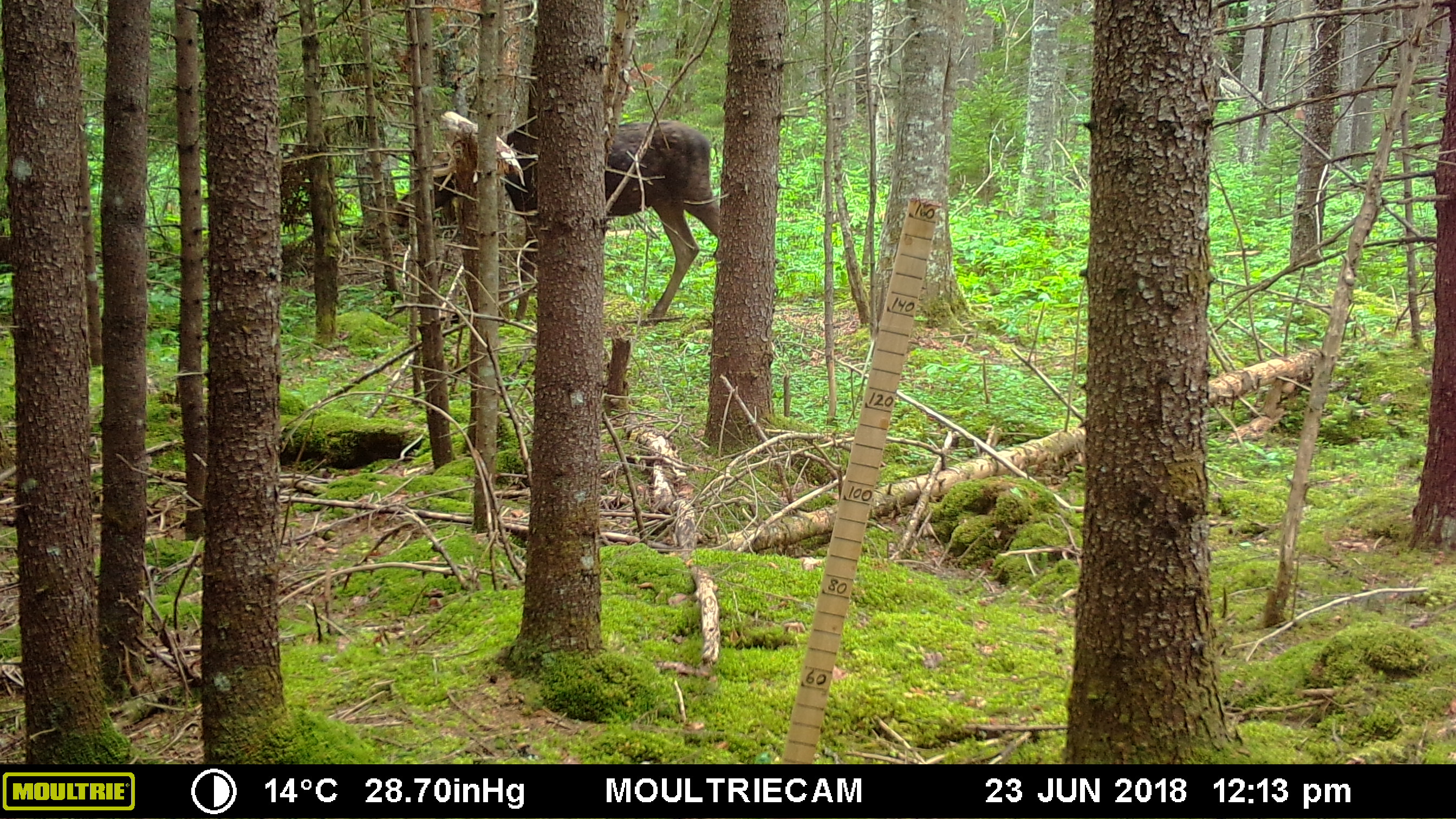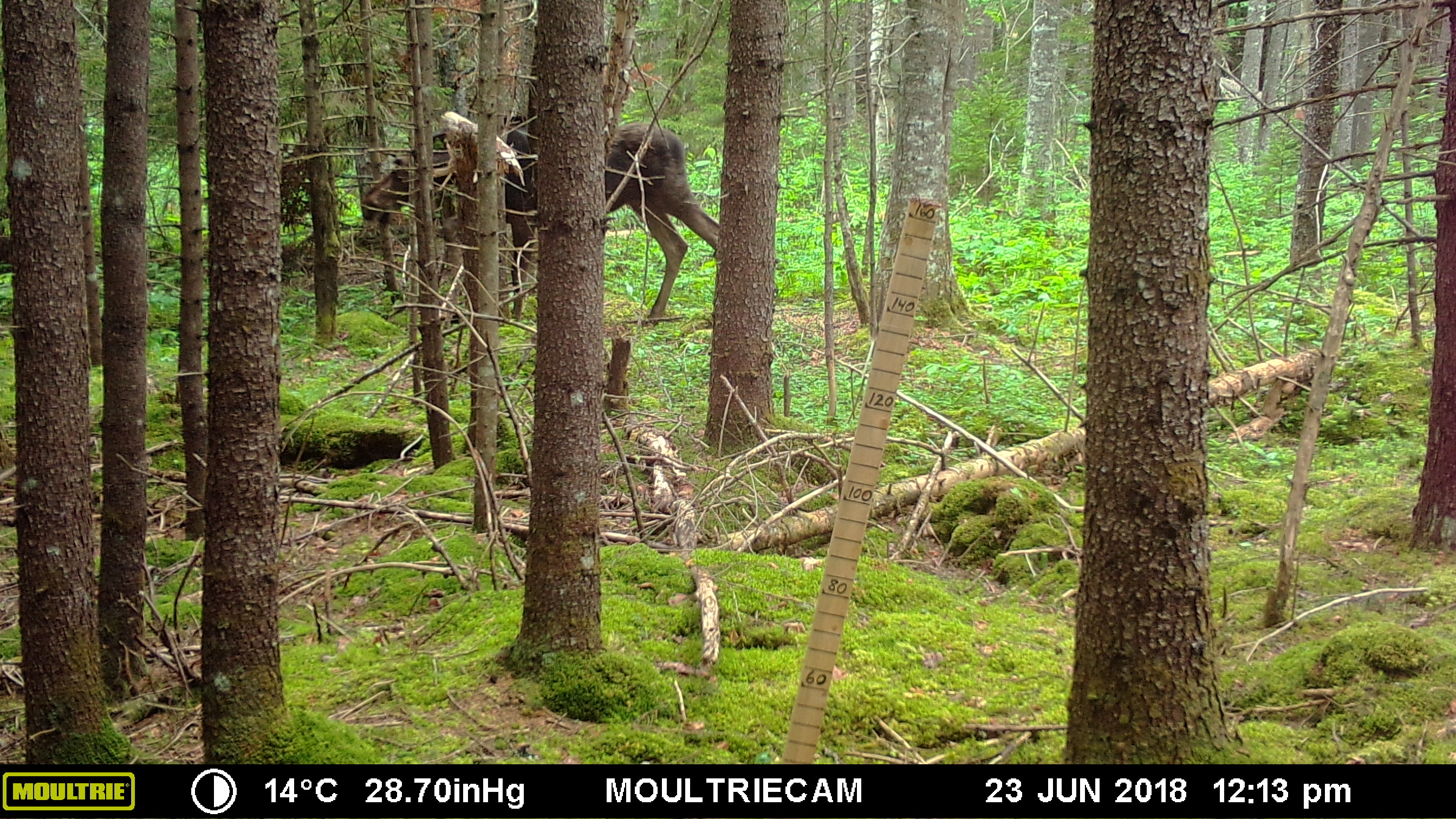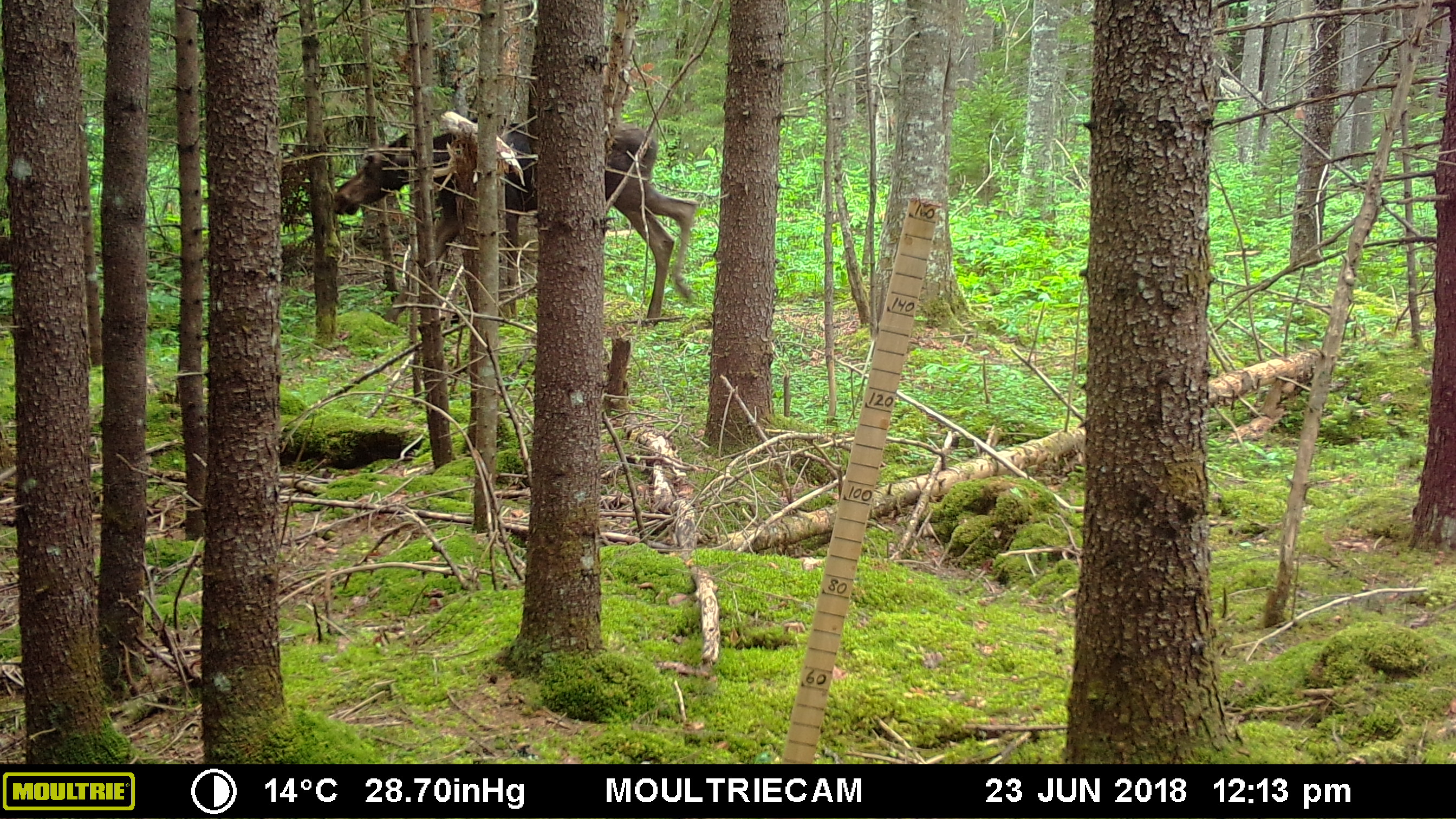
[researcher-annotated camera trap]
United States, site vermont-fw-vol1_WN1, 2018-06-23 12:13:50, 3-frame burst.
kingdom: Animalia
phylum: Chordata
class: Mammalia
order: Artiodactyla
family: Cervidae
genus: Alces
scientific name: Alces alces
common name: moose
Moose (Alces alces).